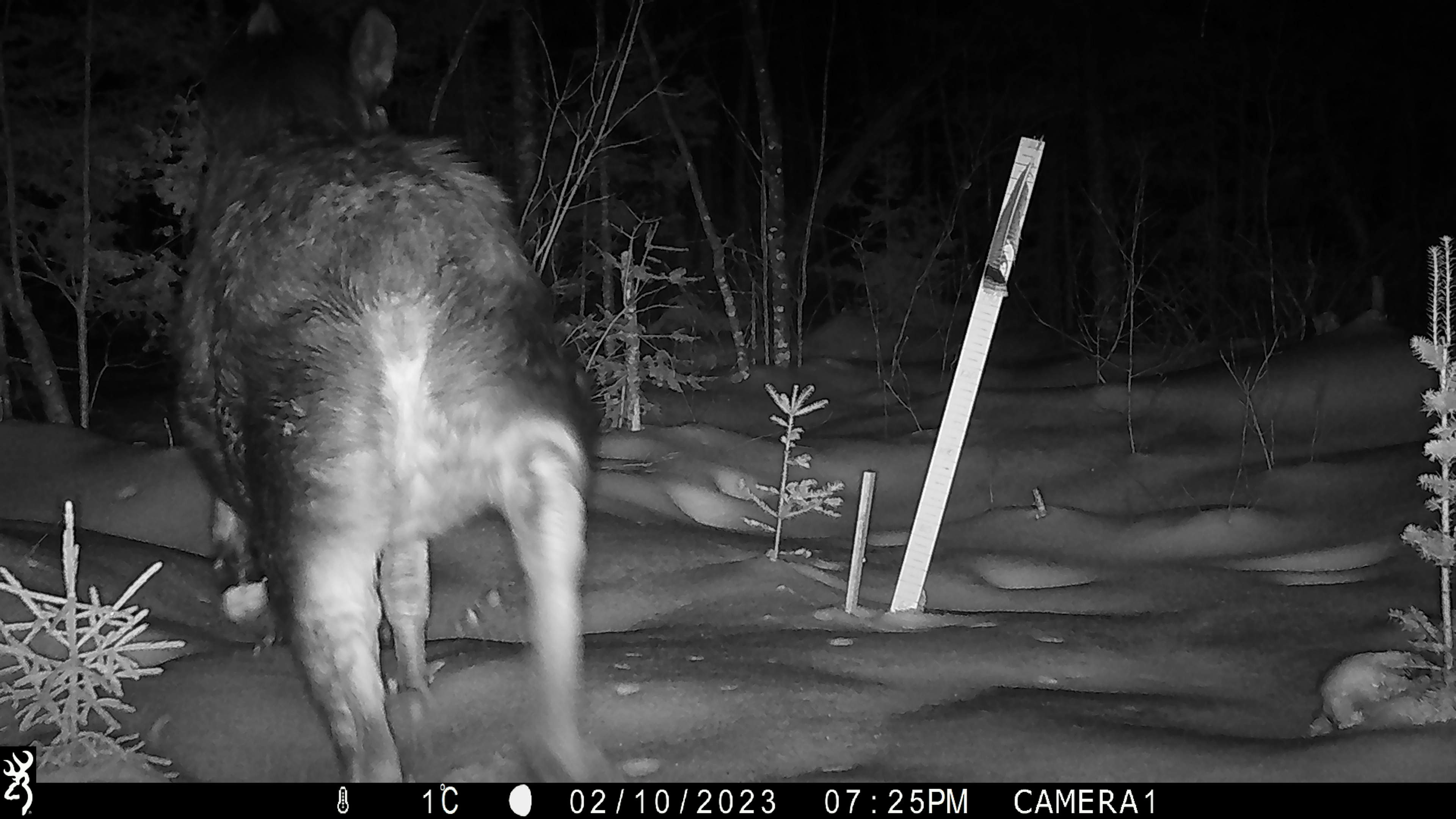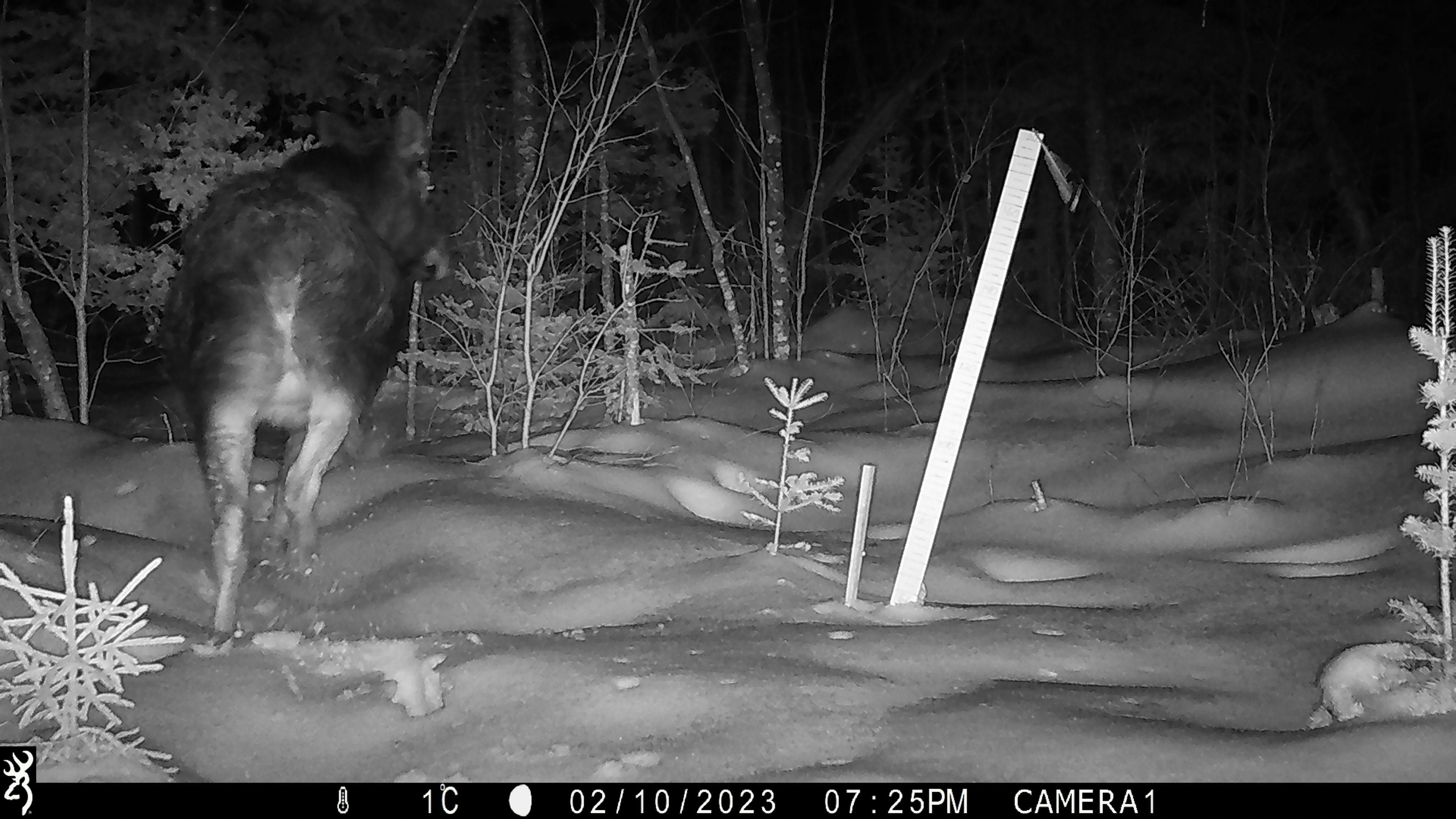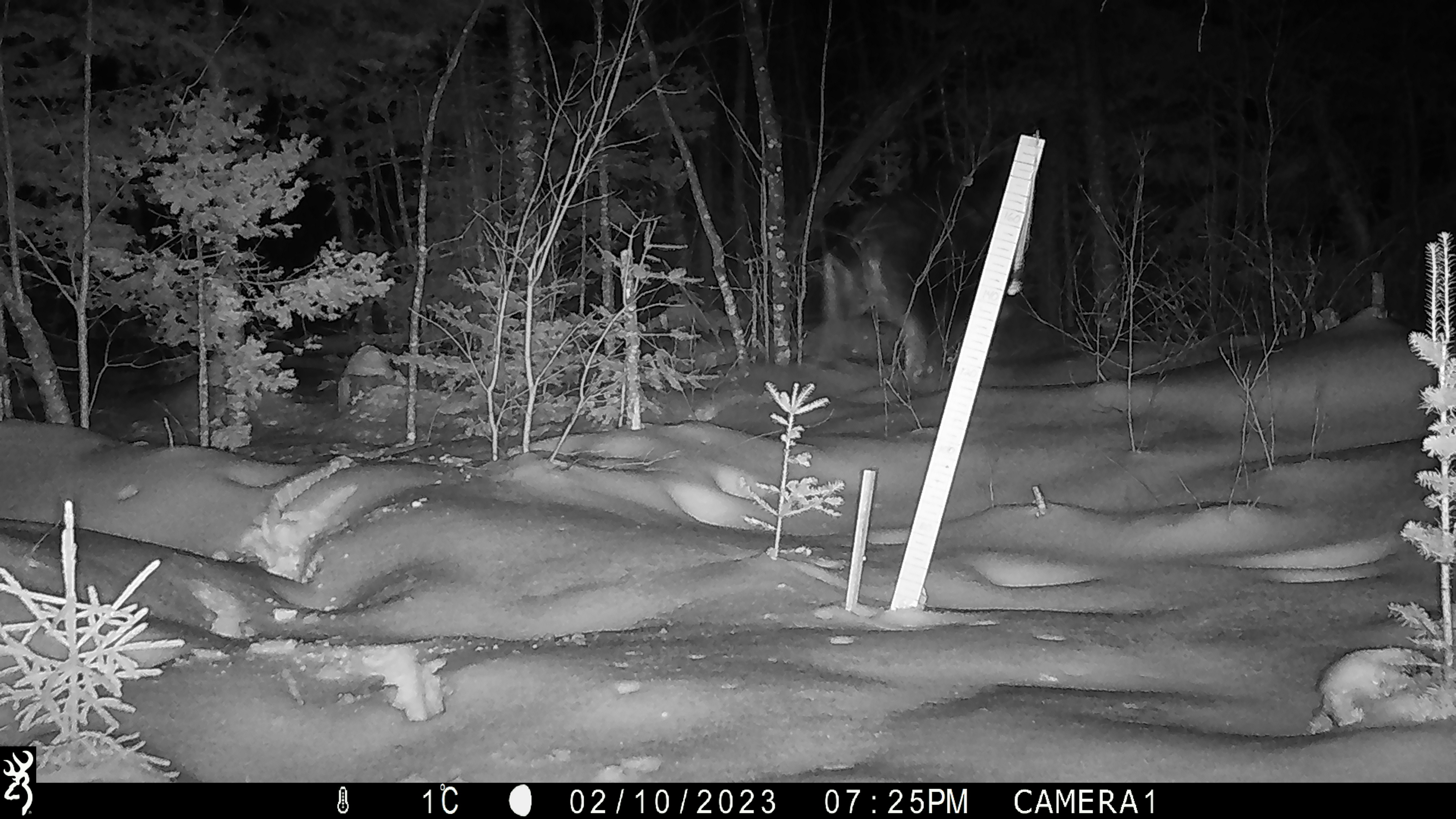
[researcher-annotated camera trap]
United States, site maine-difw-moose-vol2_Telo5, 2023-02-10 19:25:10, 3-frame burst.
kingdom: Animalia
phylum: Chordata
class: Mammalia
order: Artiodactyla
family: Cervidae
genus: Alces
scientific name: Alces alces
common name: moose